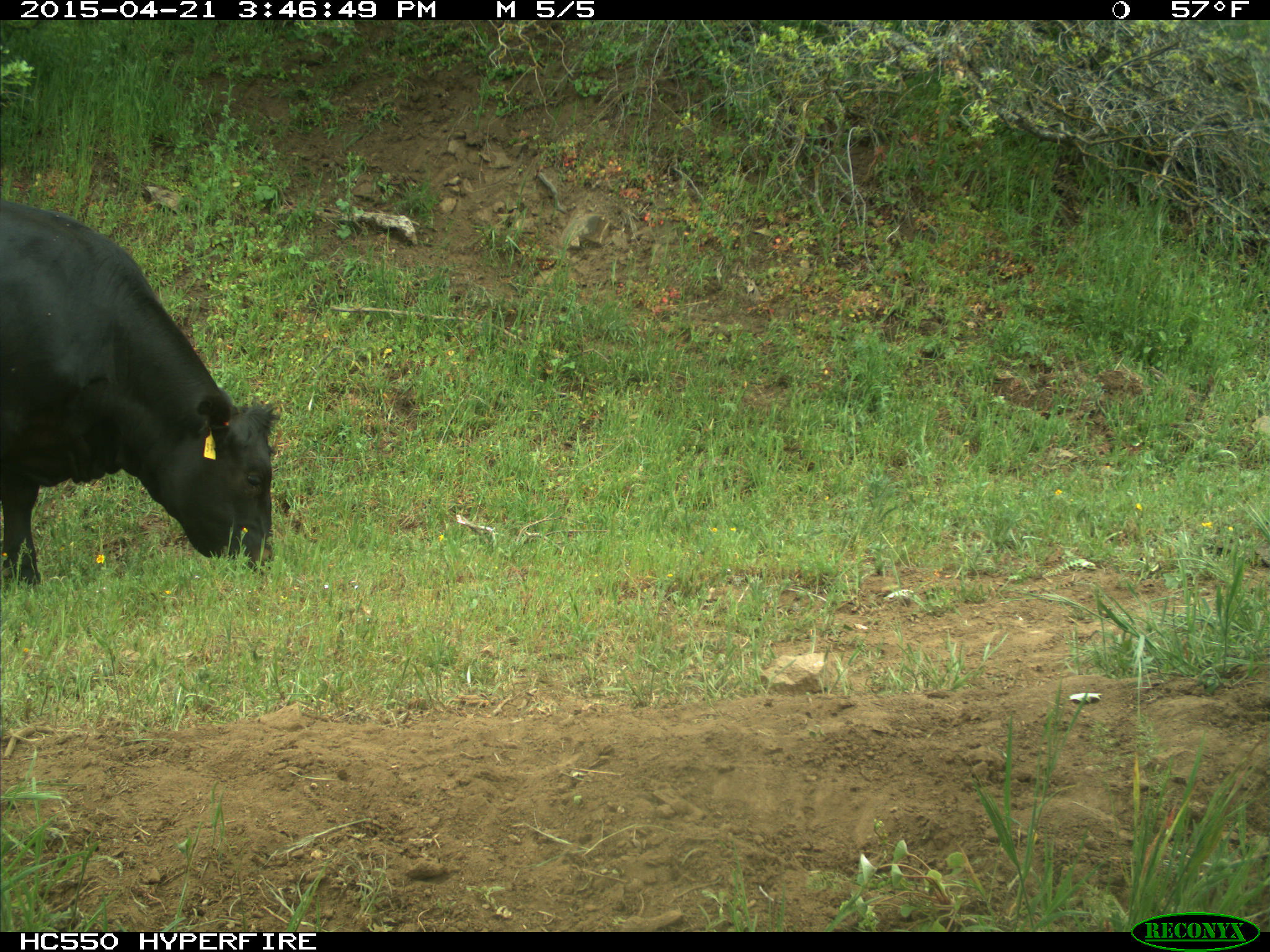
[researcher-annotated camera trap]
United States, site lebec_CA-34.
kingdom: Animalia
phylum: Chordata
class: Mammalia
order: Artiodactyla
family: Bovidae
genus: Bos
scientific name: Bos taurus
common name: domestic cow